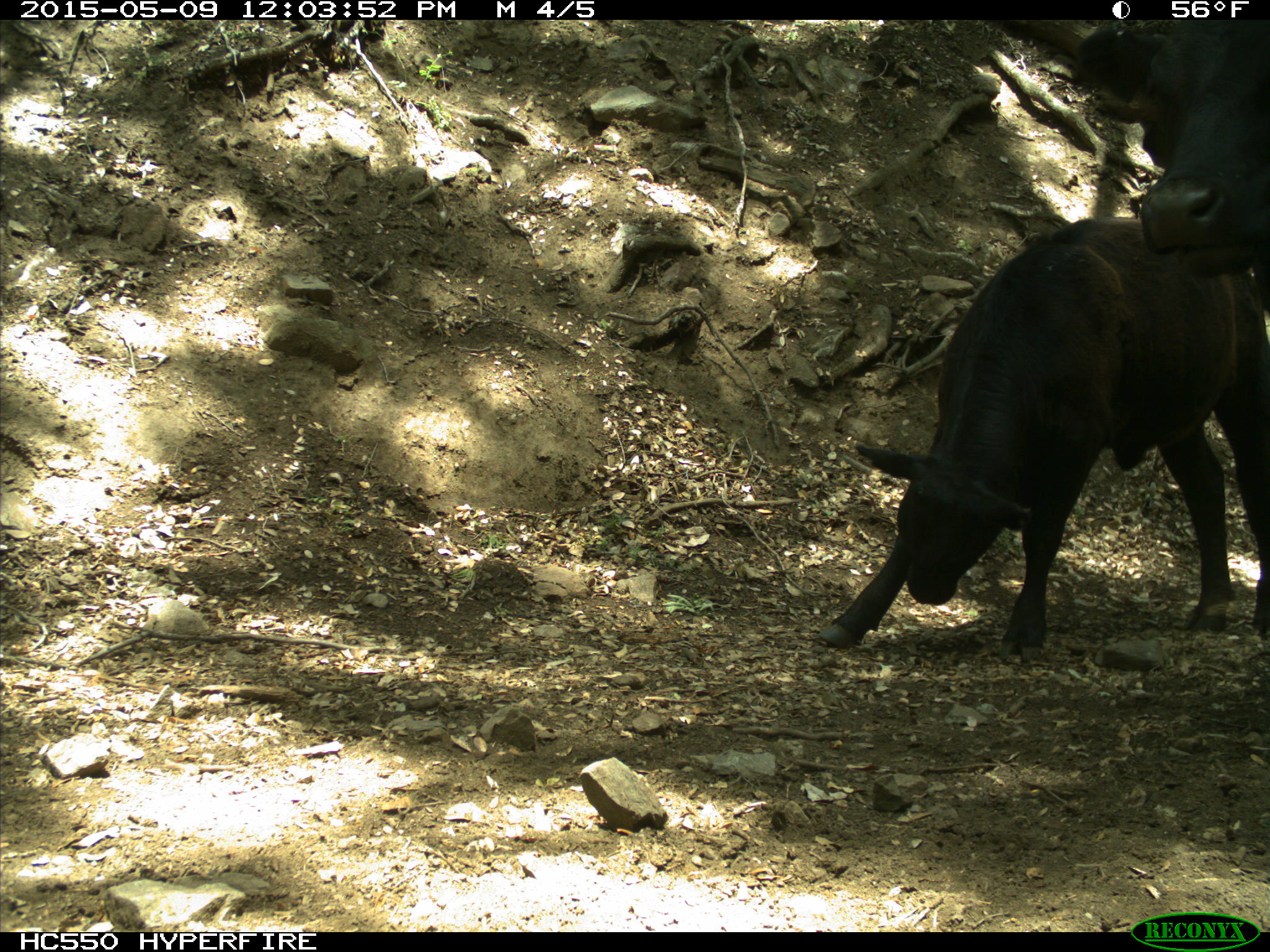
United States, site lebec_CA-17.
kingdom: Animalia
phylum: Chordata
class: Mammalia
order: Artiodactyla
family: Bovidae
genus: Bos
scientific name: Bos taurus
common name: domestic cow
Bos taurus (domestic cow).